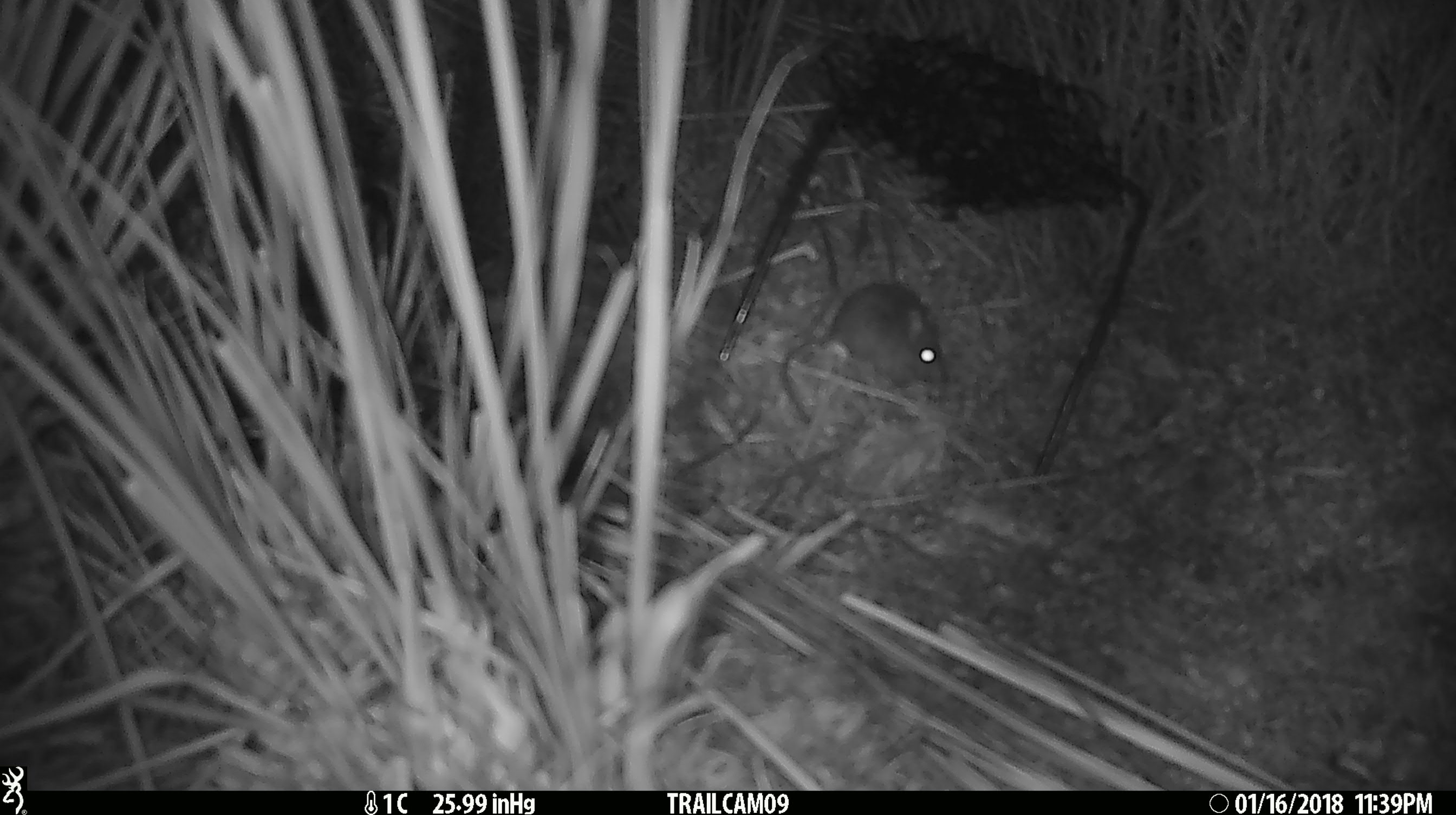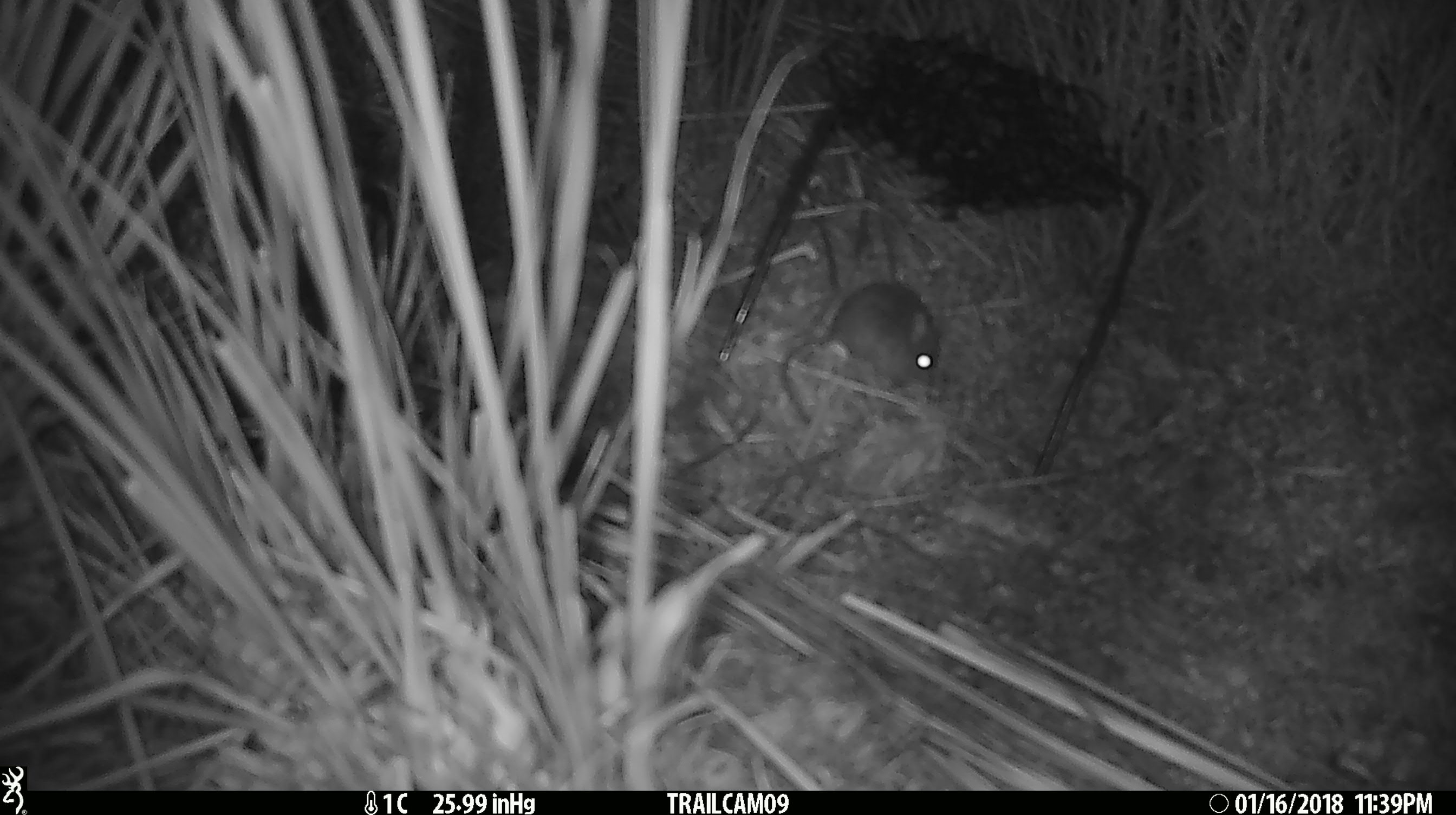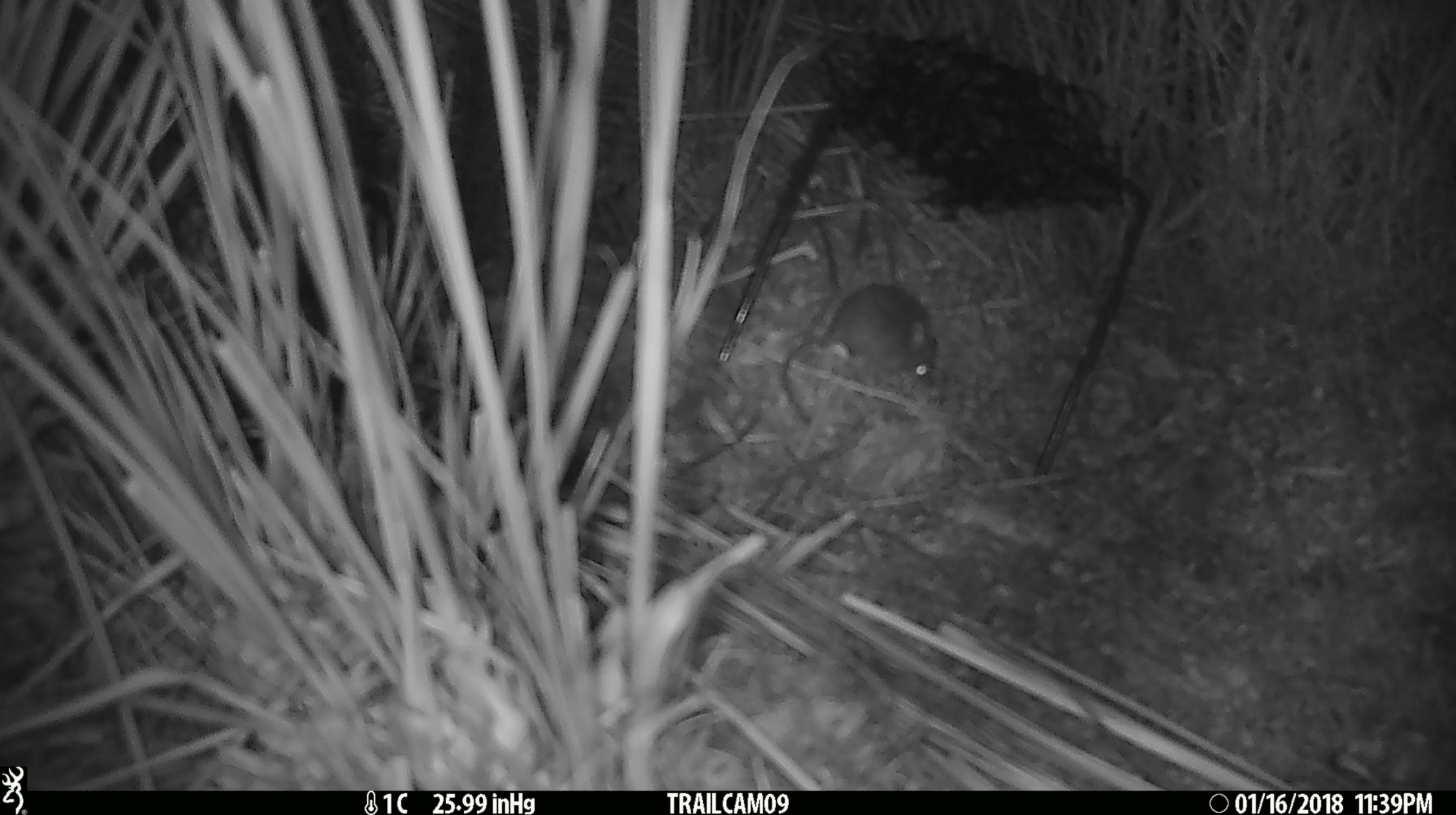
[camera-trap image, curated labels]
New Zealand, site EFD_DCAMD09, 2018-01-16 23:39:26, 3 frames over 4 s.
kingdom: Animalia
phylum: Chordata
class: Mammalia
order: Rodentia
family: Muridae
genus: Mus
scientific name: Mus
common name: mouse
Mouse (Mus).